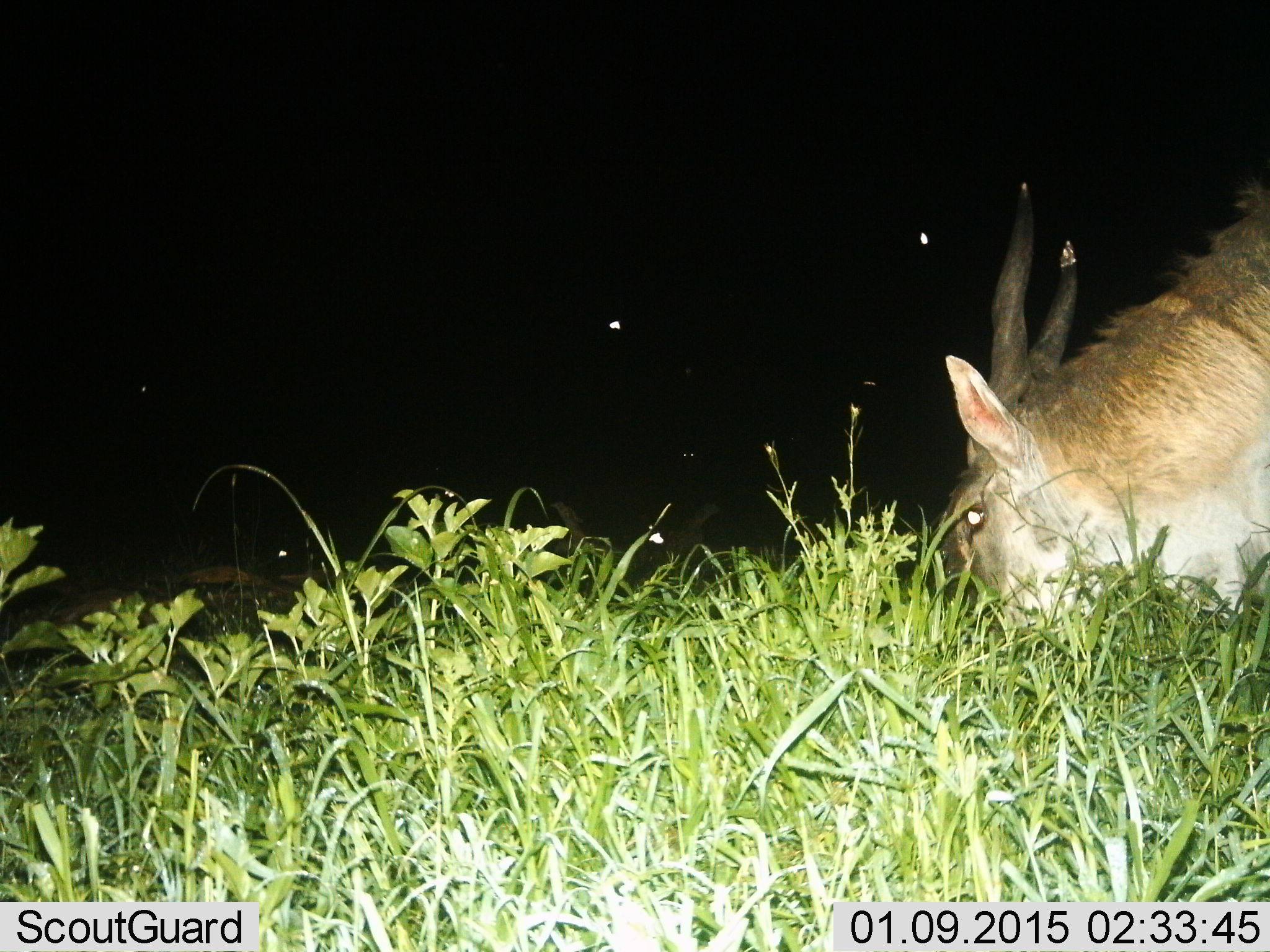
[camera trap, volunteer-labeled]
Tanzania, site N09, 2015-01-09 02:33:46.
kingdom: Animalia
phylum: Chordata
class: Mammalia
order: Artiodactyla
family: Bovidae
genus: Tragelaphus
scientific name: Tragelaphus oryx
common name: eland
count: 1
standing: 40%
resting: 10%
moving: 0%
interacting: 0%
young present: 0%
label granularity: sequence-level